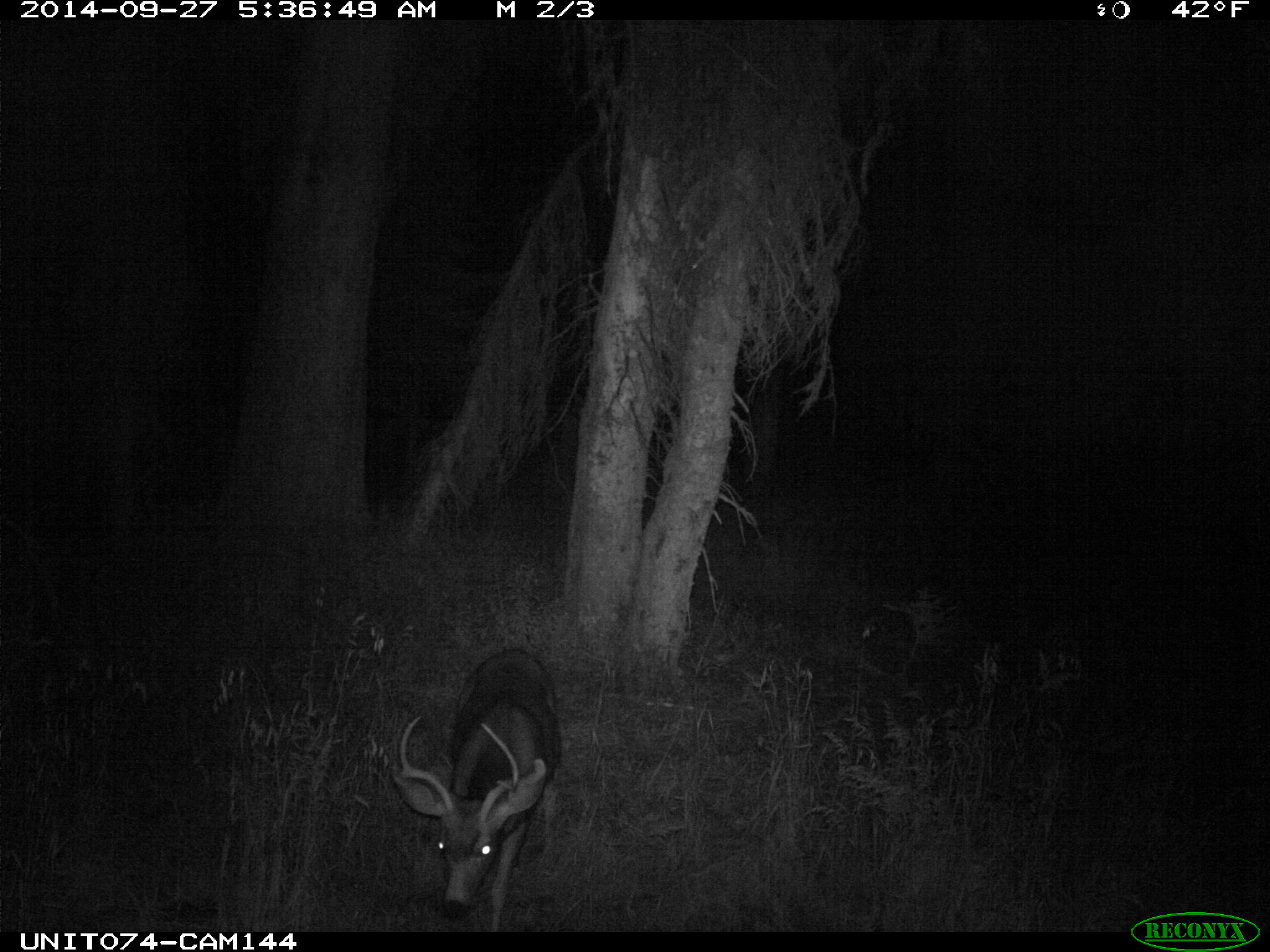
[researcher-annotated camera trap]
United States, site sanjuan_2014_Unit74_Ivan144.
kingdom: Animalia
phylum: Chordata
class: Mammalia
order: Artiodactyla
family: Cervidae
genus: Odocoileus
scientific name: Odocoileus hemionus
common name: mule deer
Odocoileus hemionus (mule deer).